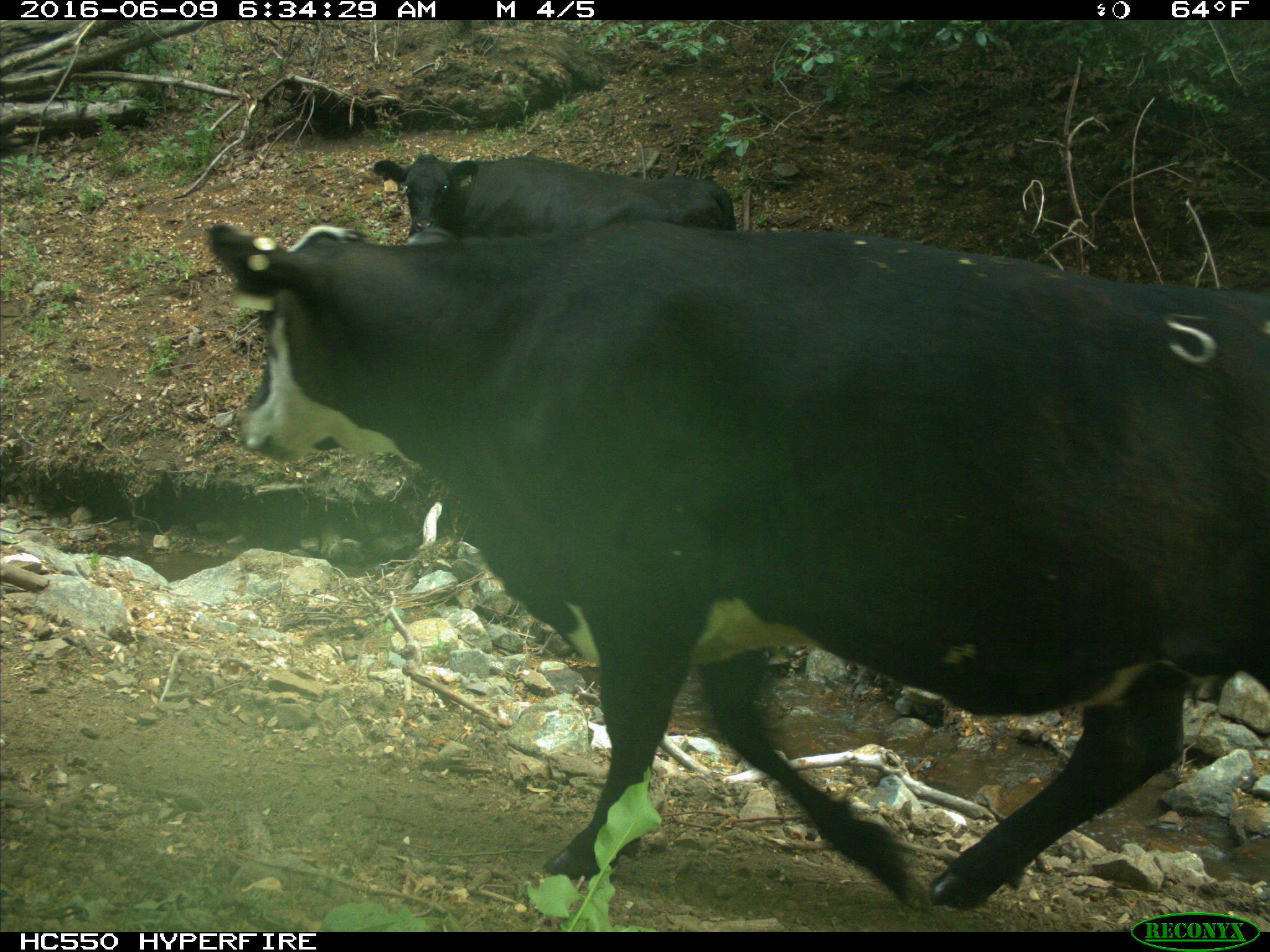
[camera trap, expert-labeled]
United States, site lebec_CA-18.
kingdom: Animalia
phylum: Chordata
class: Mammalia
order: Artiodactyla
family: Bovidae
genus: Bos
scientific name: Bos taurus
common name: domestic cow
Bos taurus (domestic cow).